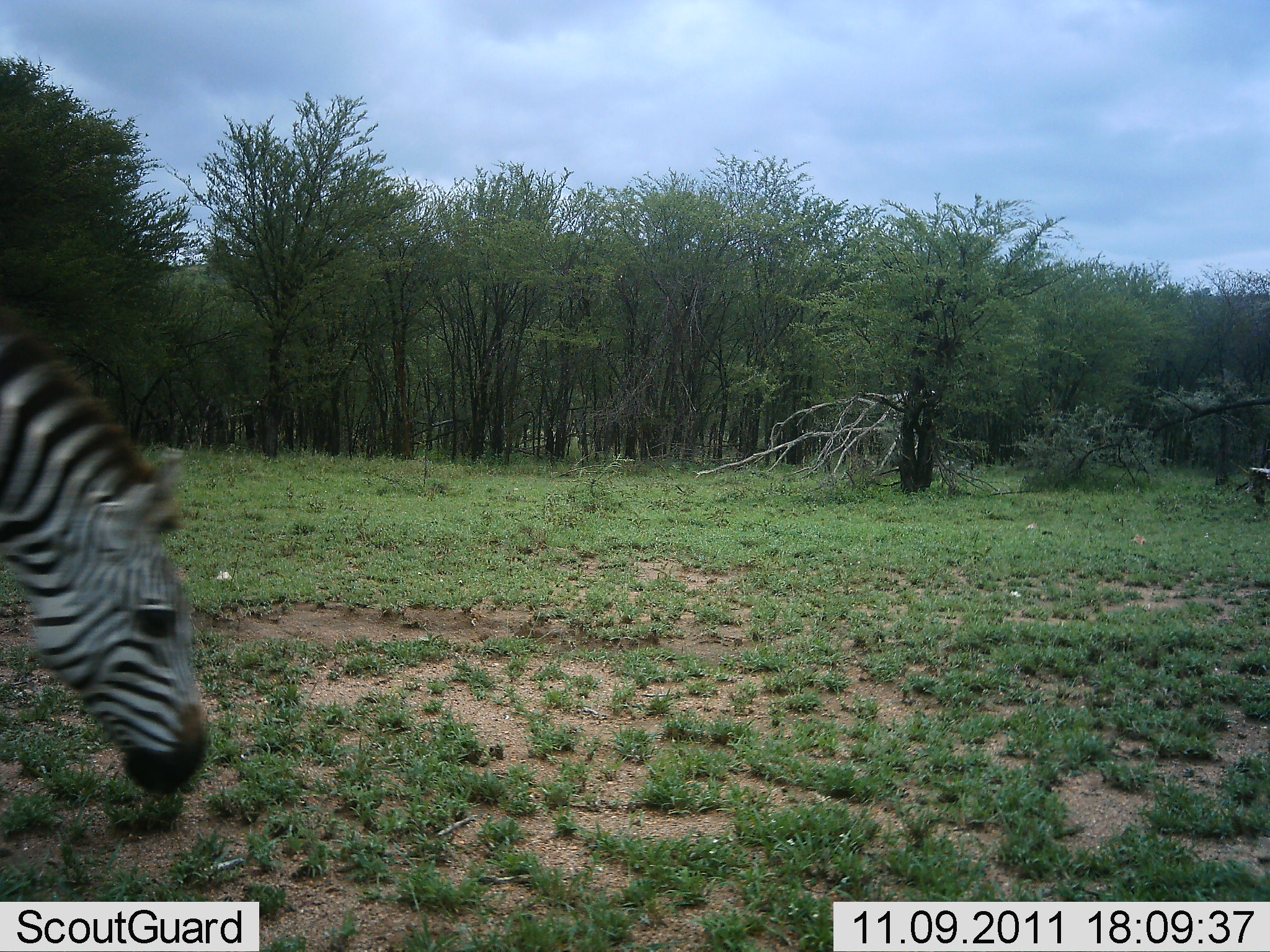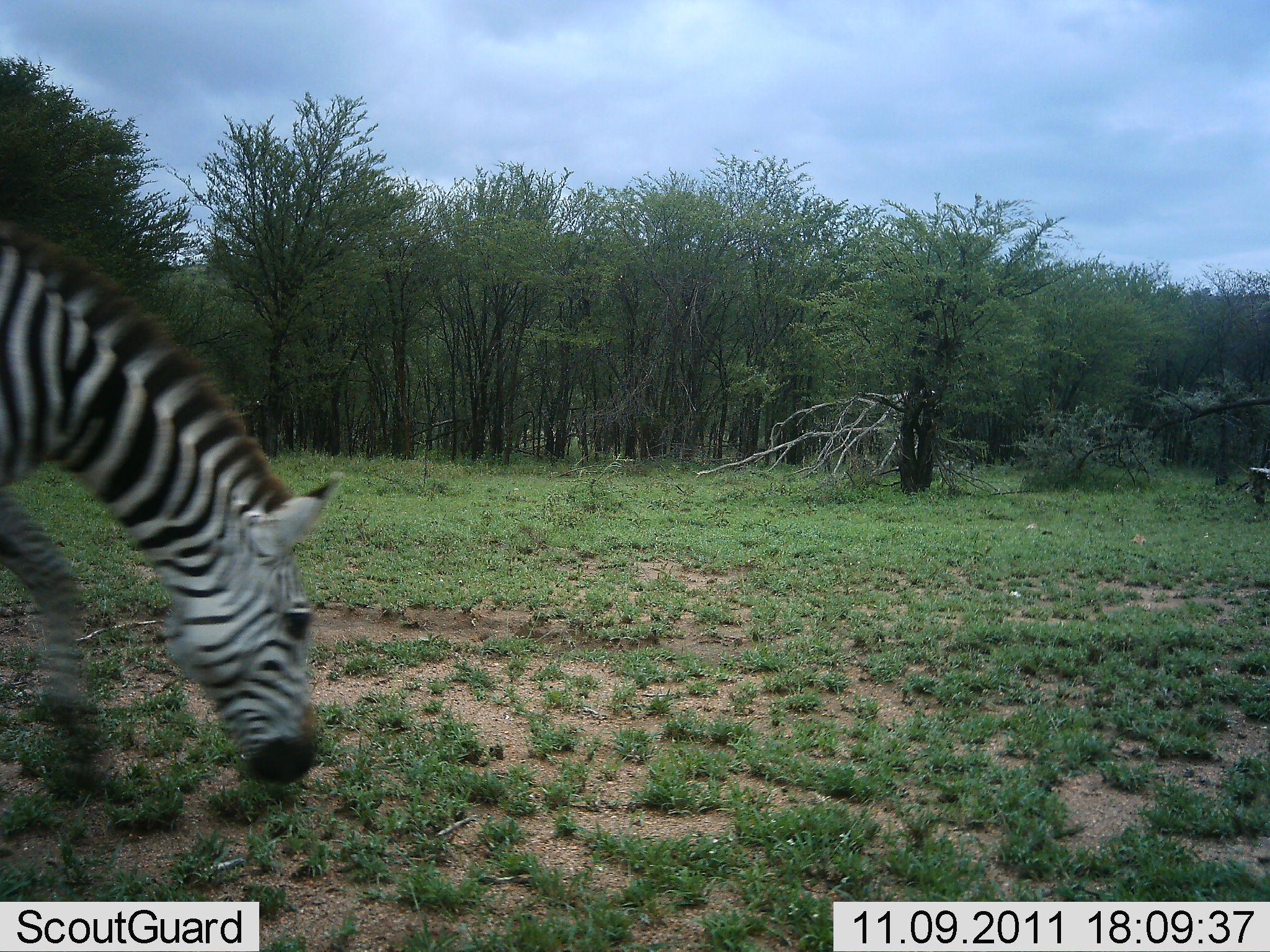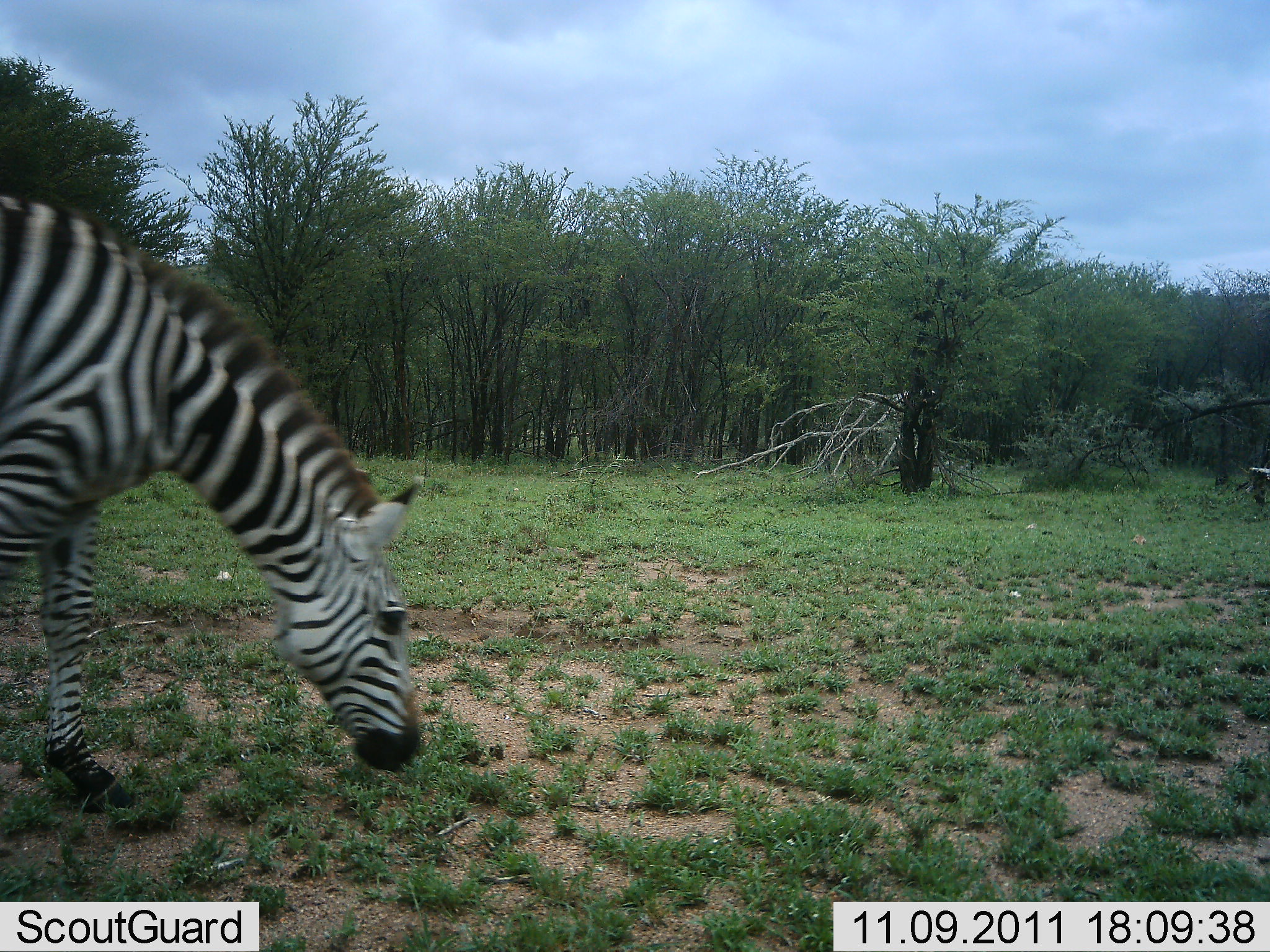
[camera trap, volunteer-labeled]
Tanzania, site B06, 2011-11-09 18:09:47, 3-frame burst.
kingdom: Animalia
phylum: Chordata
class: Mammalia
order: Perissodactyla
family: Equidae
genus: Equus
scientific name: Equus quagga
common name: plains zebra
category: zebra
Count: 1.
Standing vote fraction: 7%.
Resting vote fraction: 0%.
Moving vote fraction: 71%.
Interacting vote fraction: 0%.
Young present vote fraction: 0%.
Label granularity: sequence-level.